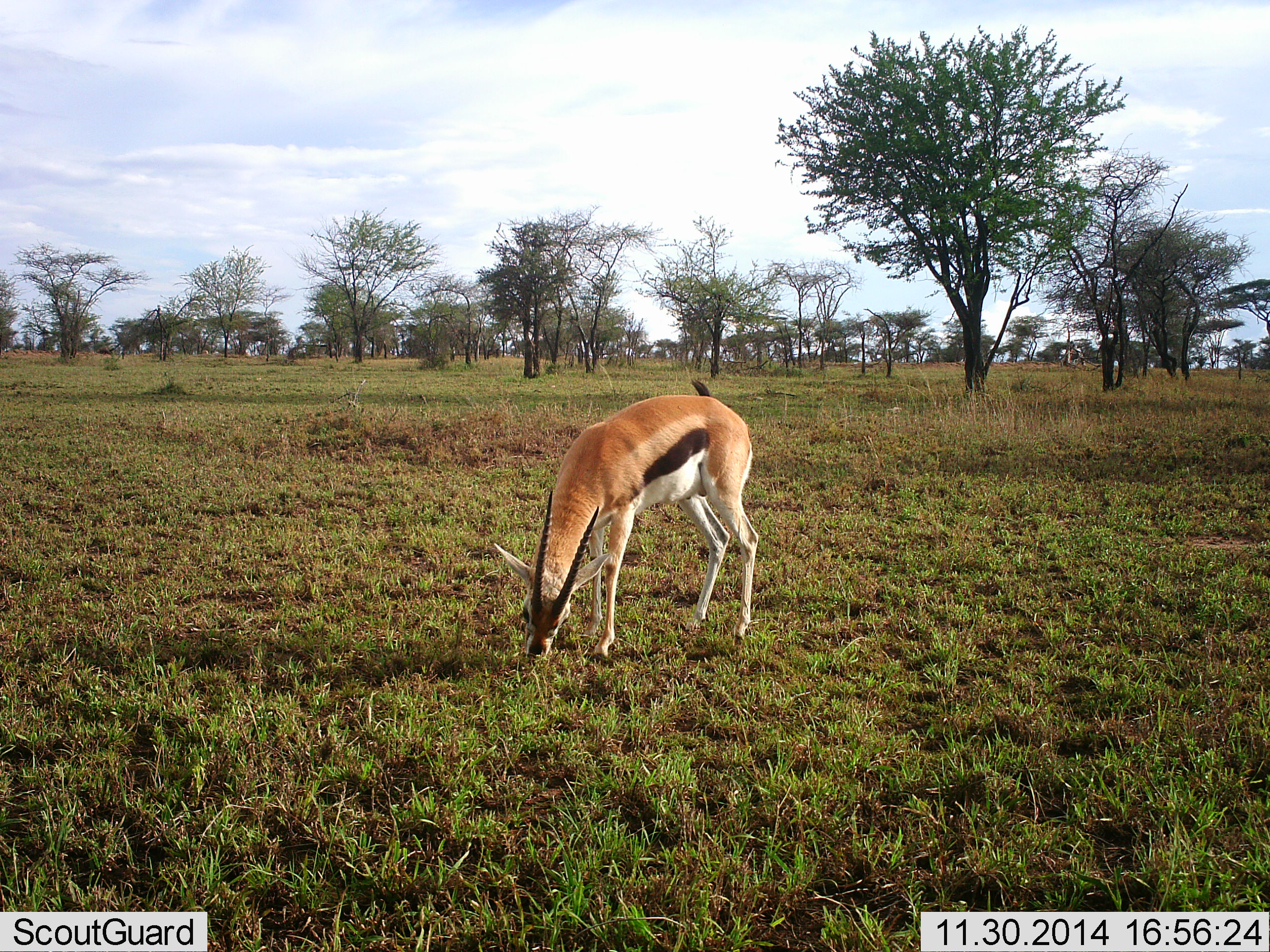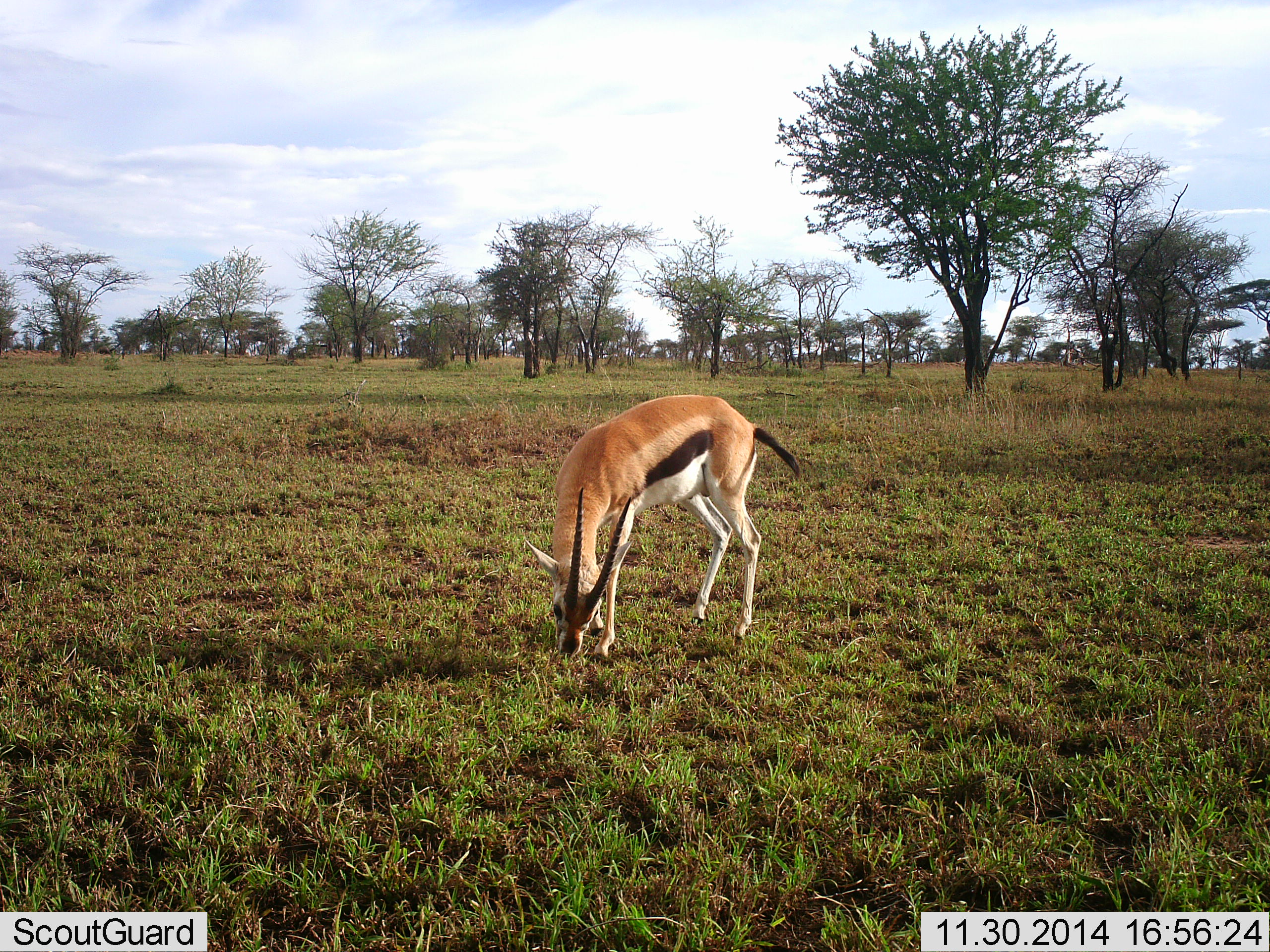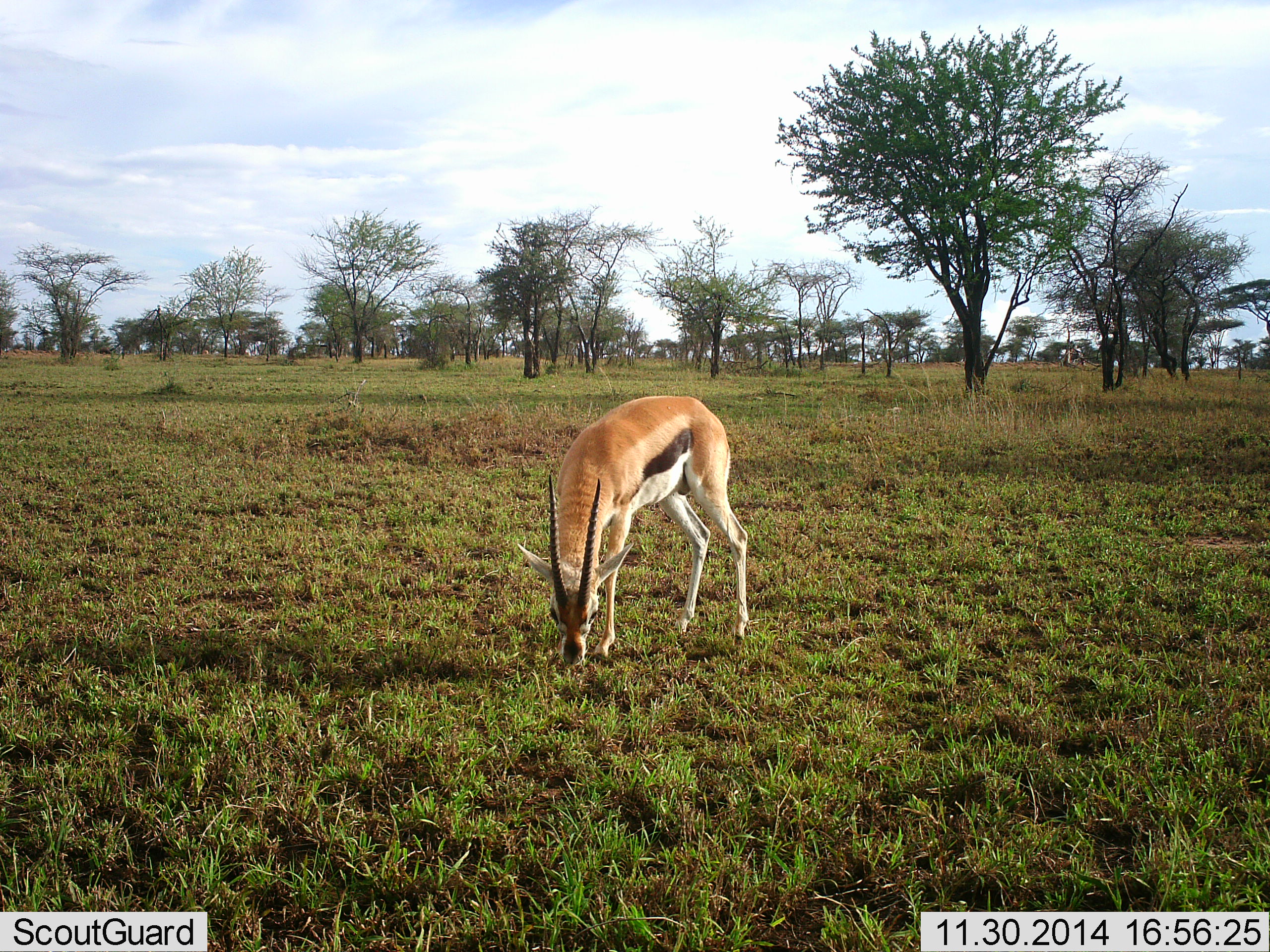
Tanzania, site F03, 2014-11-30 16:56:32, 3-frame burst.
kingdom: Animalia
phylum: Chordata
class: Mammalia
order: Artiodactyla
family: Bovidae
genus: Eudorcas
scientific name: Eudorcas thomsonii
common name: thomson's gazelle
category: gazellethomsons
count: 1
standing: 10%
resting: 0%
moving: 0%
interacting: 0%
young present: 0%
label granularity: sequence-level